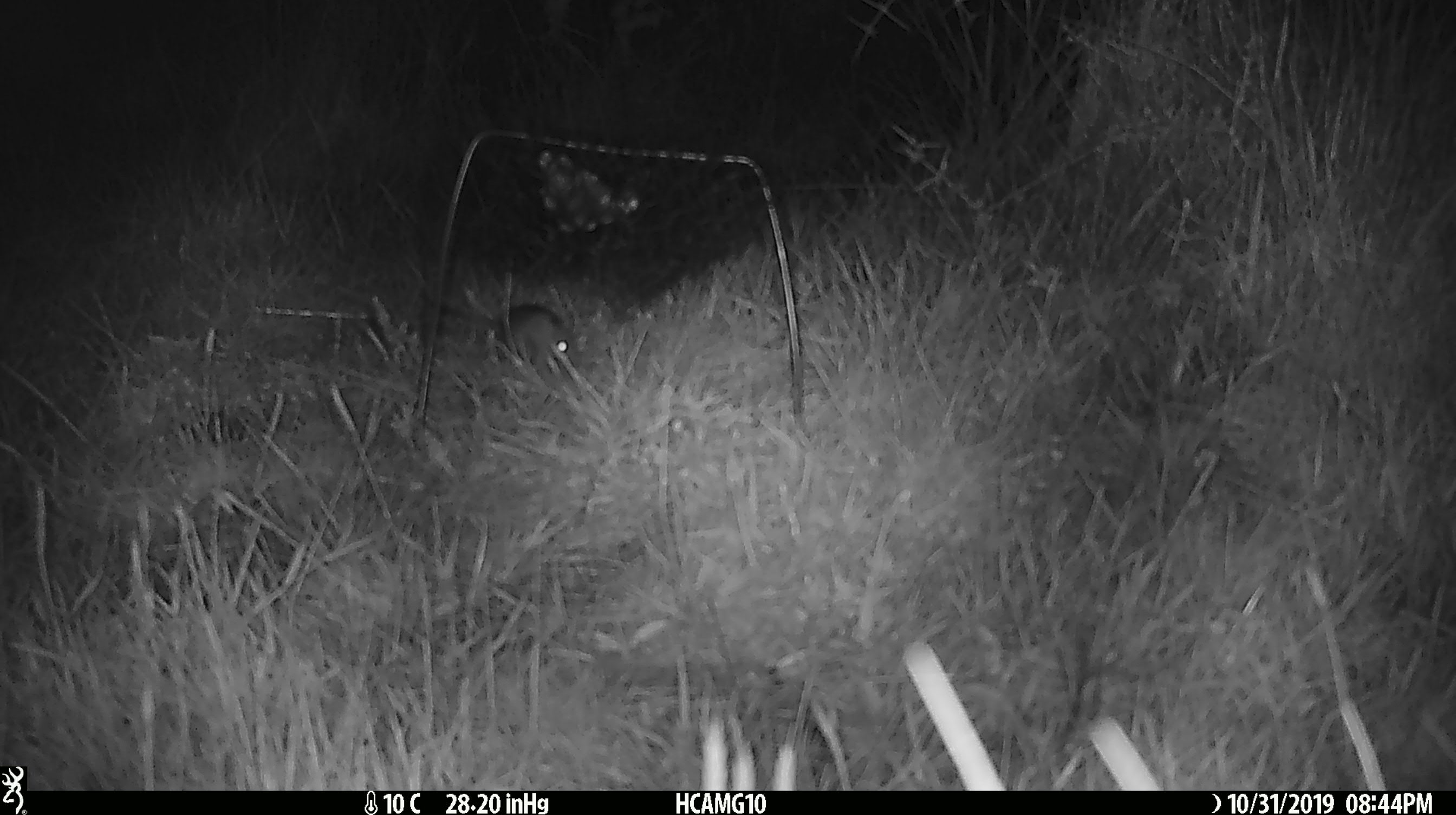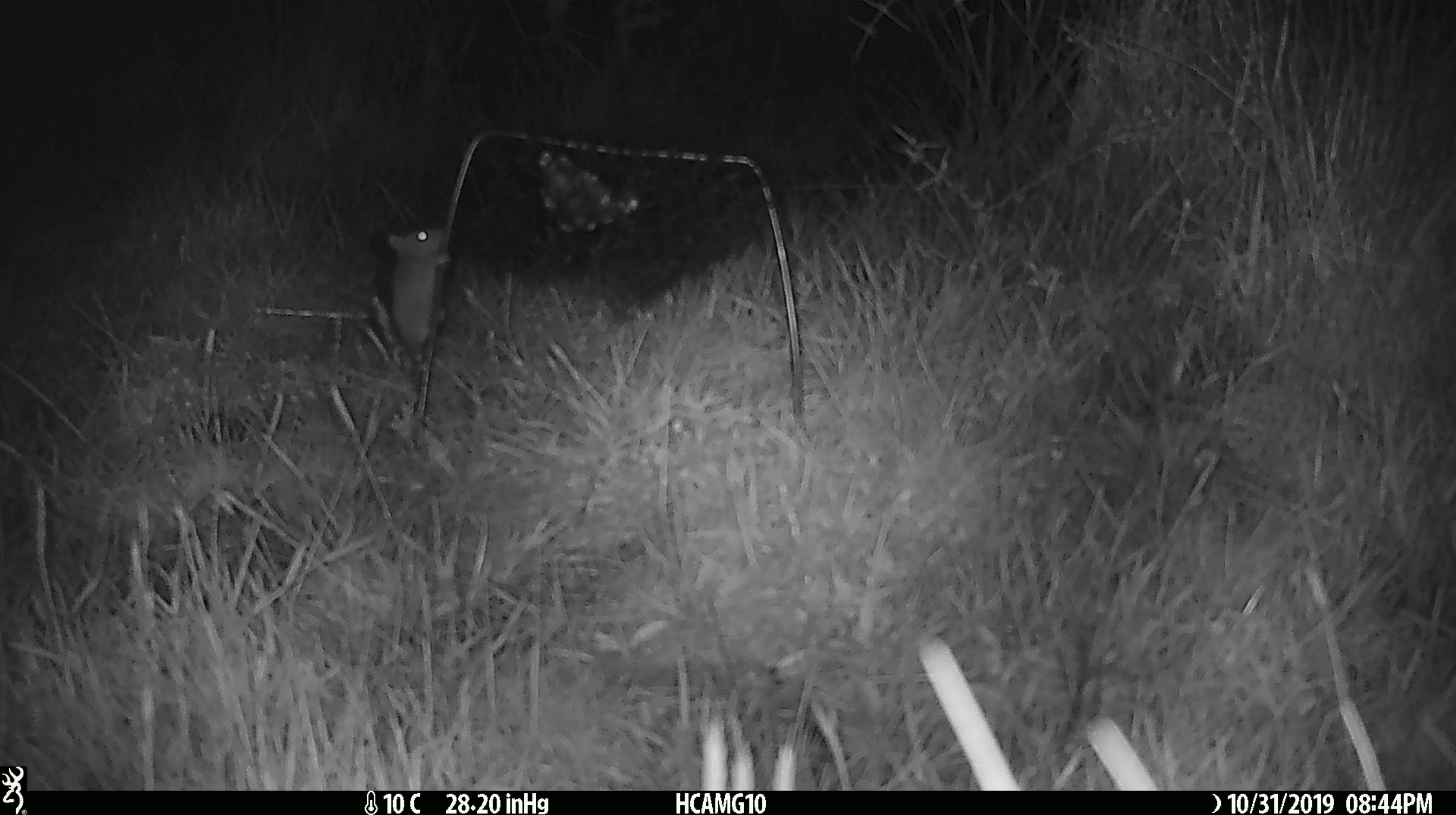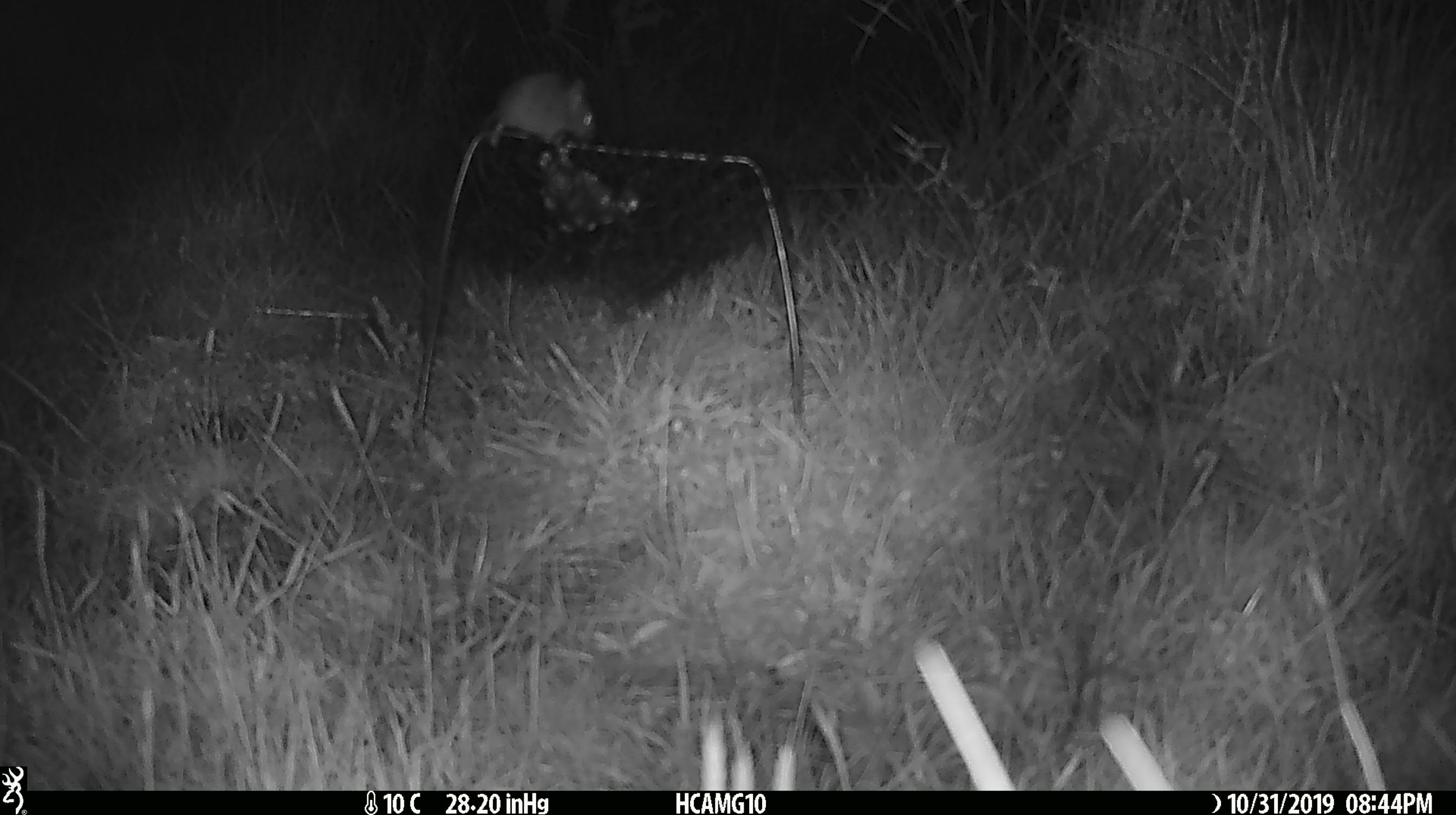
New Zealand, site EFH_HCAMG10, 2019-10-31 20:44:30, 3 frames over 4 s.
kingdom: Animalia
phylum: Chordata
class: Mammalia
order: Rodentia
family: Muridae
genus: Mus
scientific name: Mus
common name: mouse